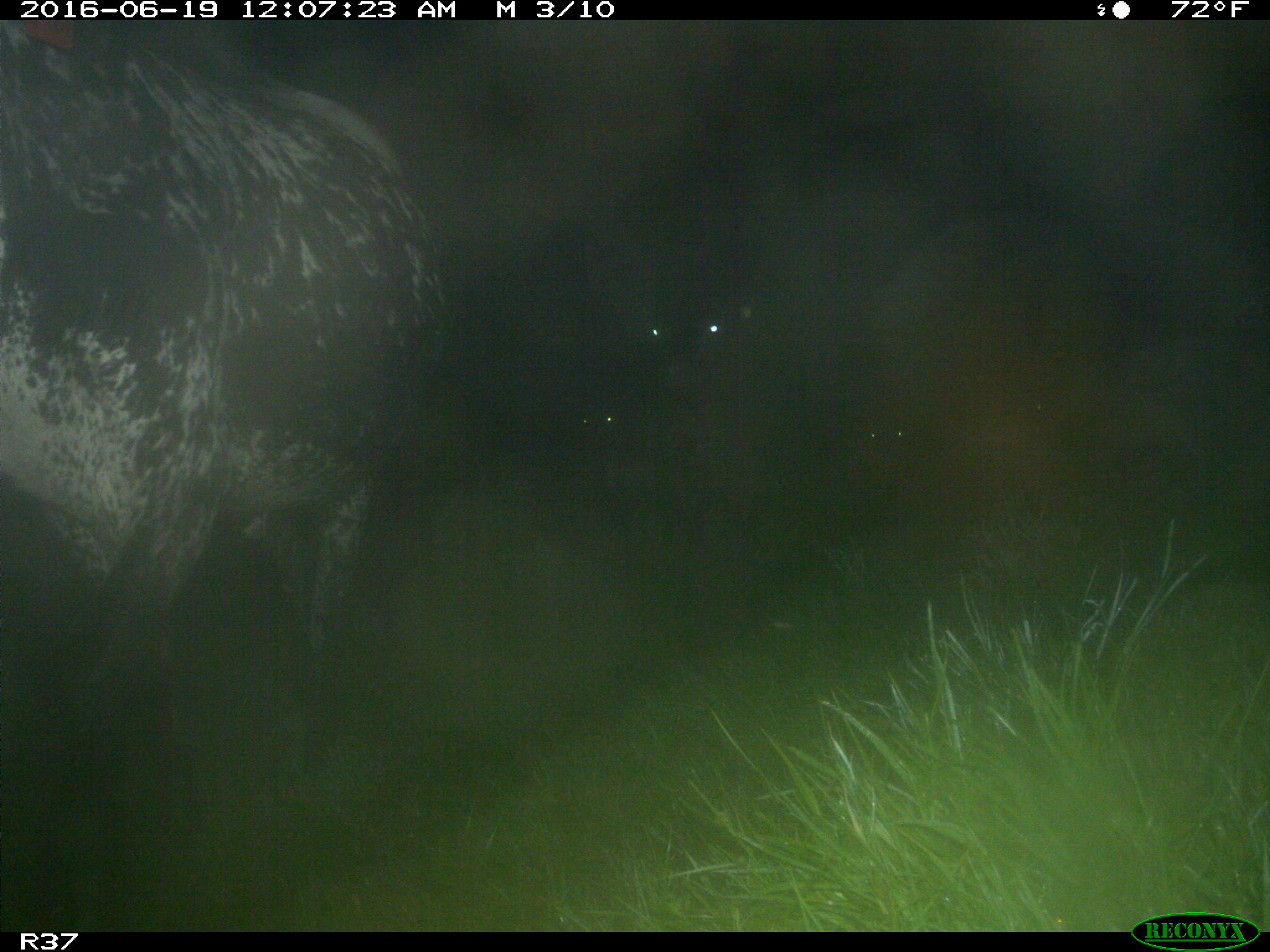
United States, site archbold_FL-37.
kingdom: Animalia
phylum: Chordata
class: Mammalia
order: Artiodactyla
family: Bovidae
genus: Bos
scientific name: Bos taurus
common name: domestic cow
Bos taurus (domestic cow).